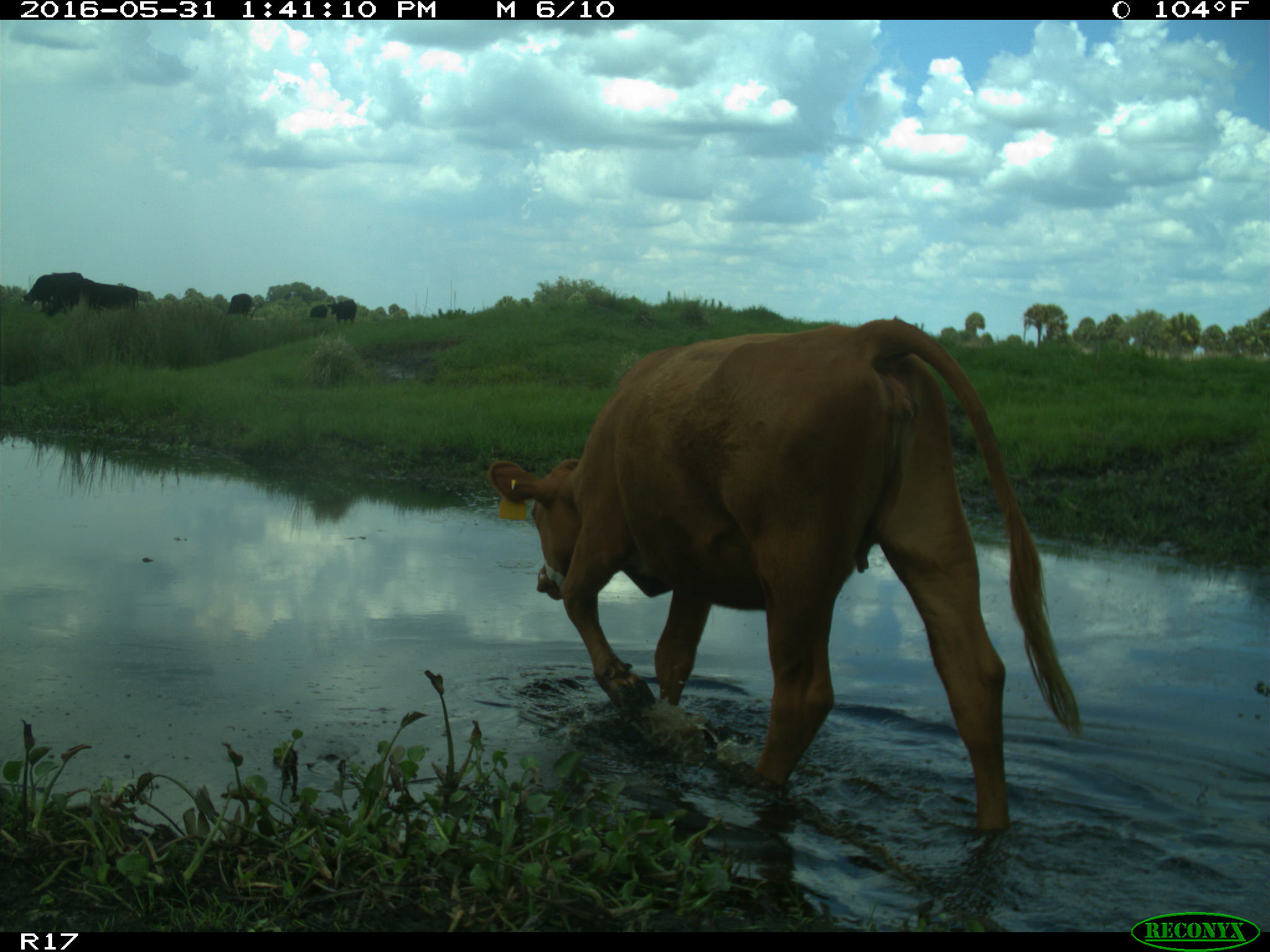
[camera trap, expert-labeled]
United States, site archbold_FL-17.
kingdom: Animalia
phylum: Chordata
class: Mammalia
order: Artiodactyla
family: Bovidae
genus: Bos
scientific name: Bos taurus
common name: domestic cow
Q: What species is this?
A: Bos taurus (domestic cow).